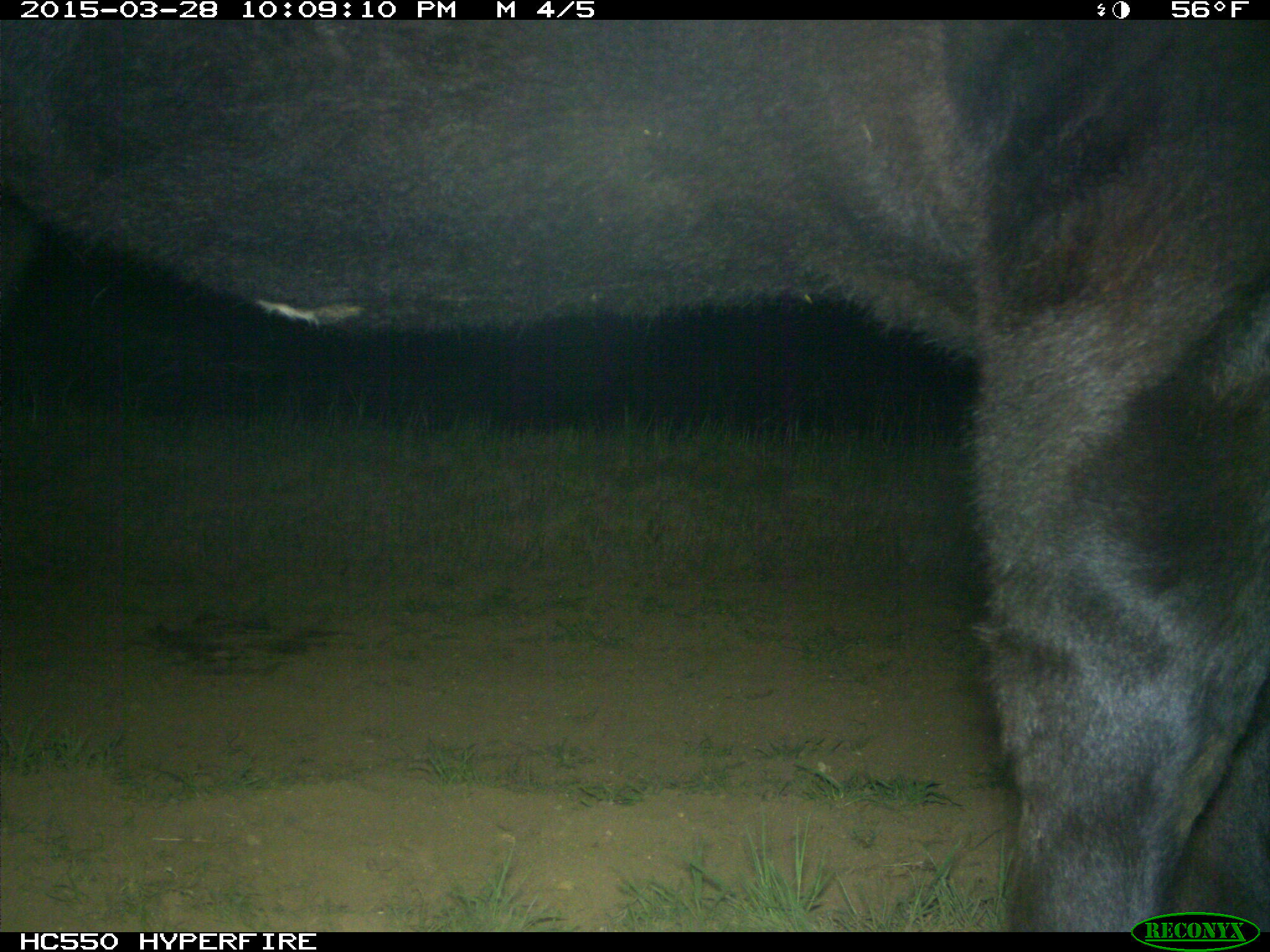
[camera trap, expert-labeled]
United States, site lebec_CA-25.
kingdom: Animalia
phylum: Chordata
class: Mammalia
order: Artiodactyla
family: Bovidae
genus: Bos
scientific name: Bos taurus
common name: domestic cow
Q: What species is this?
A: Bos taurus (domestic cow).